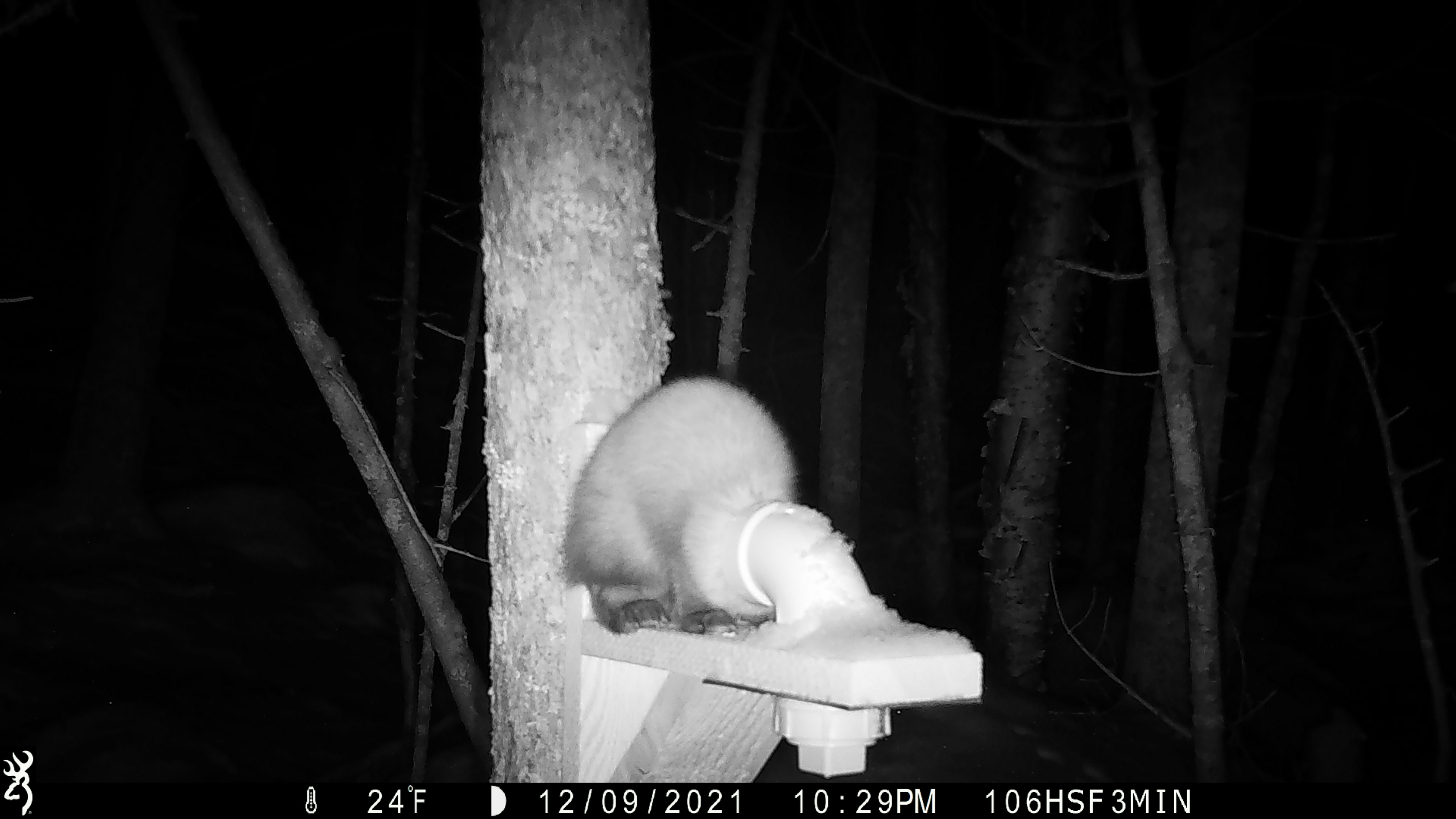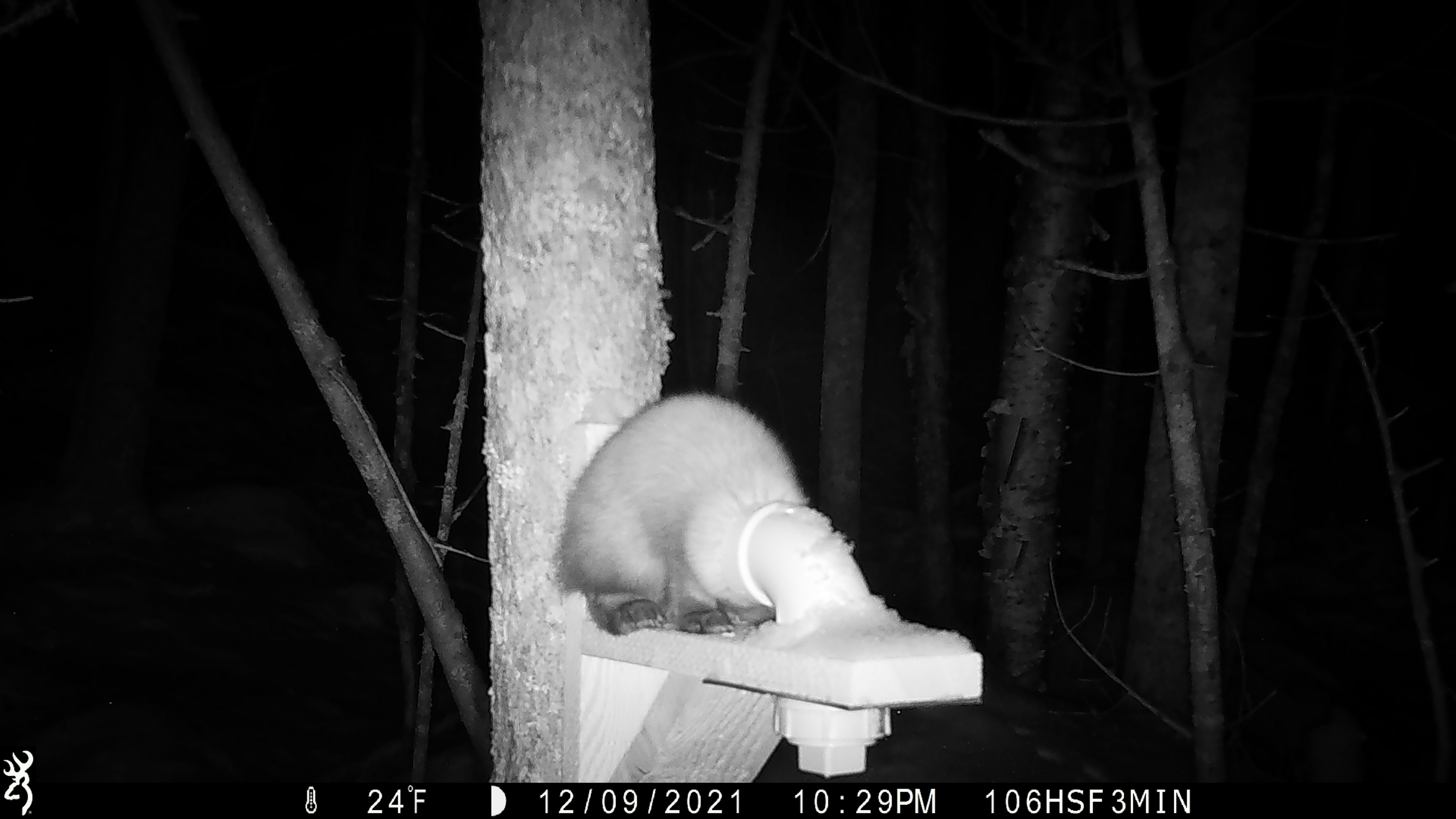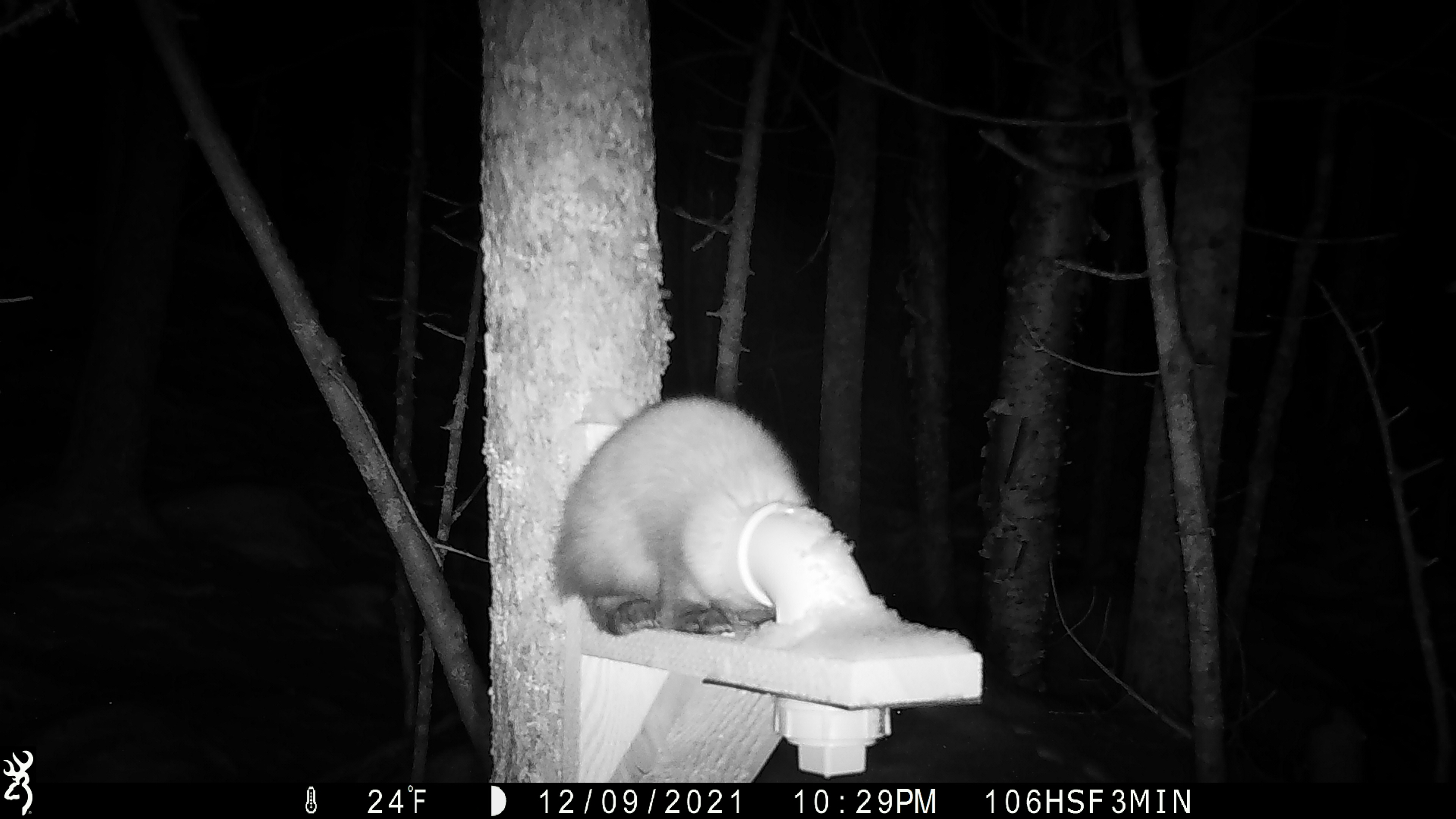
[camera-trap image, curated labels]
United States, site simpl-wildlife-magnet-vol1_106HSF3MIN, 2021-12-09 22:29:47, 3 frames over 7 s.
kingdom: Animalia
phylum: Chordata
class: Mammalia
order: Carnivora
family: Mustelidae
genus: Martes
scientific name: Martes americana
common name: american marten